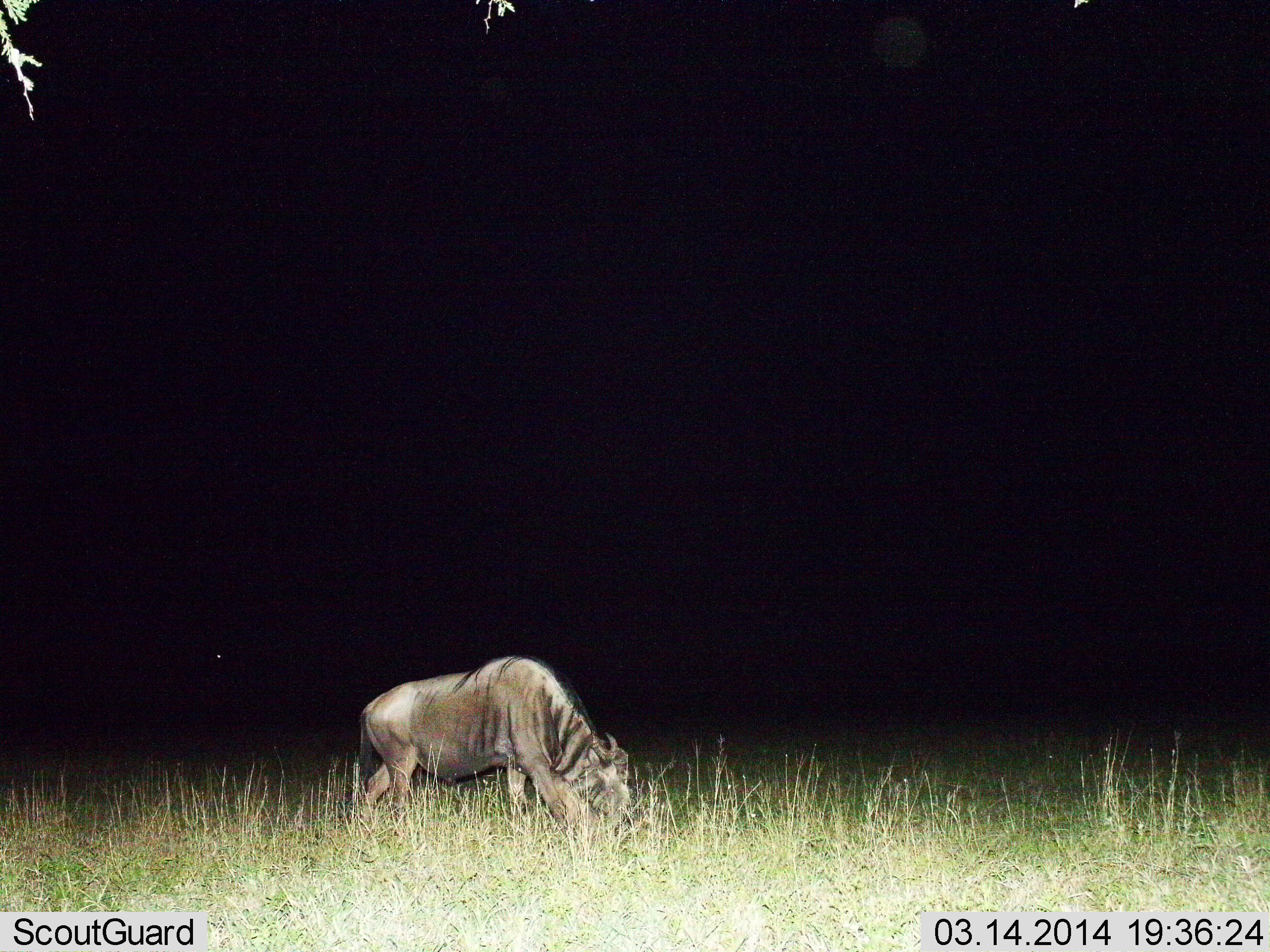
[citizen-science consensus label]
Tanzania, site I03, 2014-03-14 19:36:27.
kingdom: Animalia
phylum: Chordata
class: Mammalia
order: Artiodactyla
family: Bovidae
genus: Connochaetes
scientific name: Connochaetes taurinus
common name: blue wildebeest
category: wildebeest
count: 1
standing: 20%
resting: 0%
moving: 0%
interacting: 0%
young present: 0%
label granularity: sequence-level